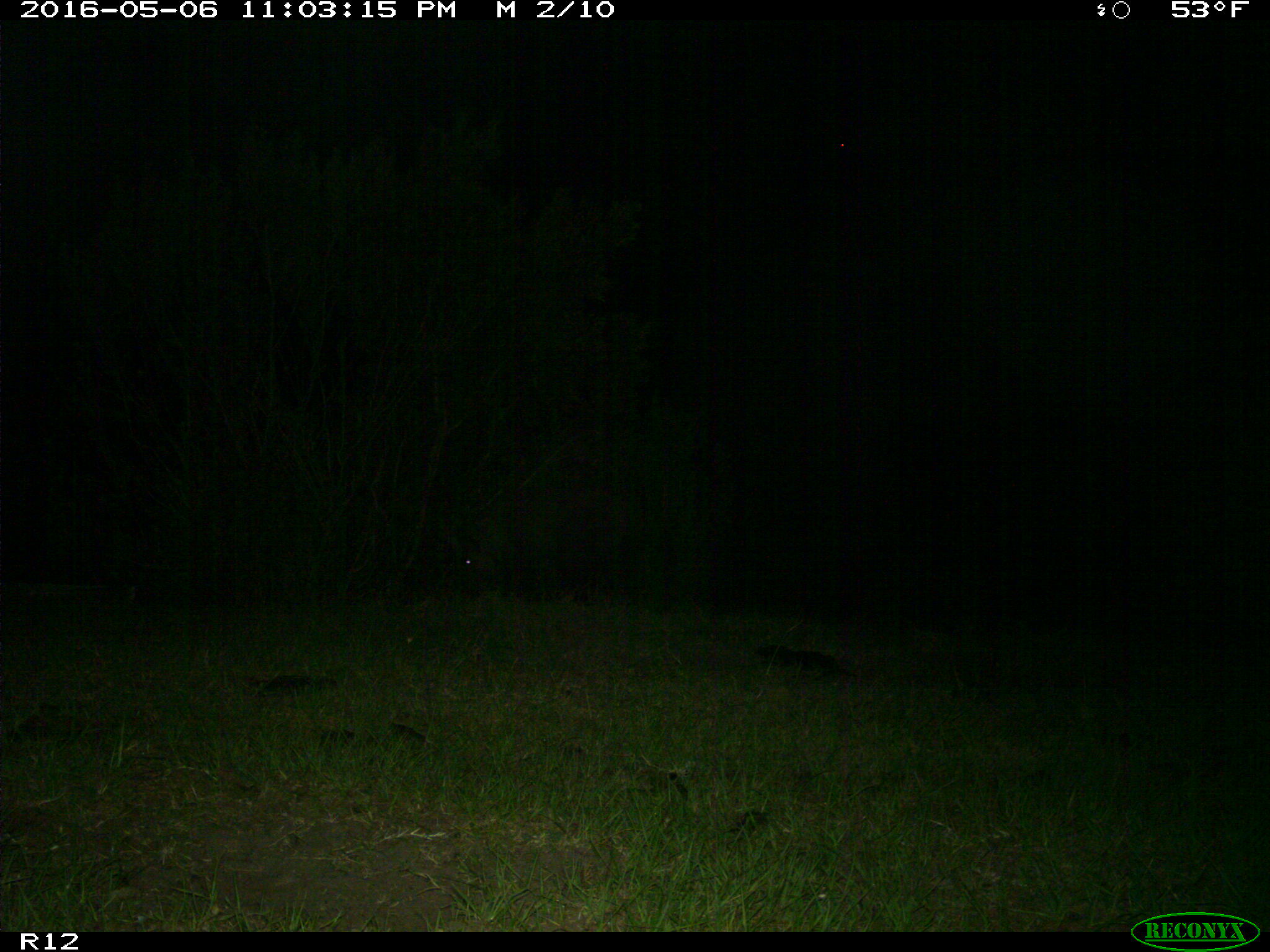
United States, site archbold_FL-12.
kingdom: Animalia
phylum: Chordata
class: Mammalia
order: Artiodactyla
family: Suidae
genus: Sus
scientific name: Sus scrofa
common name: wild boar